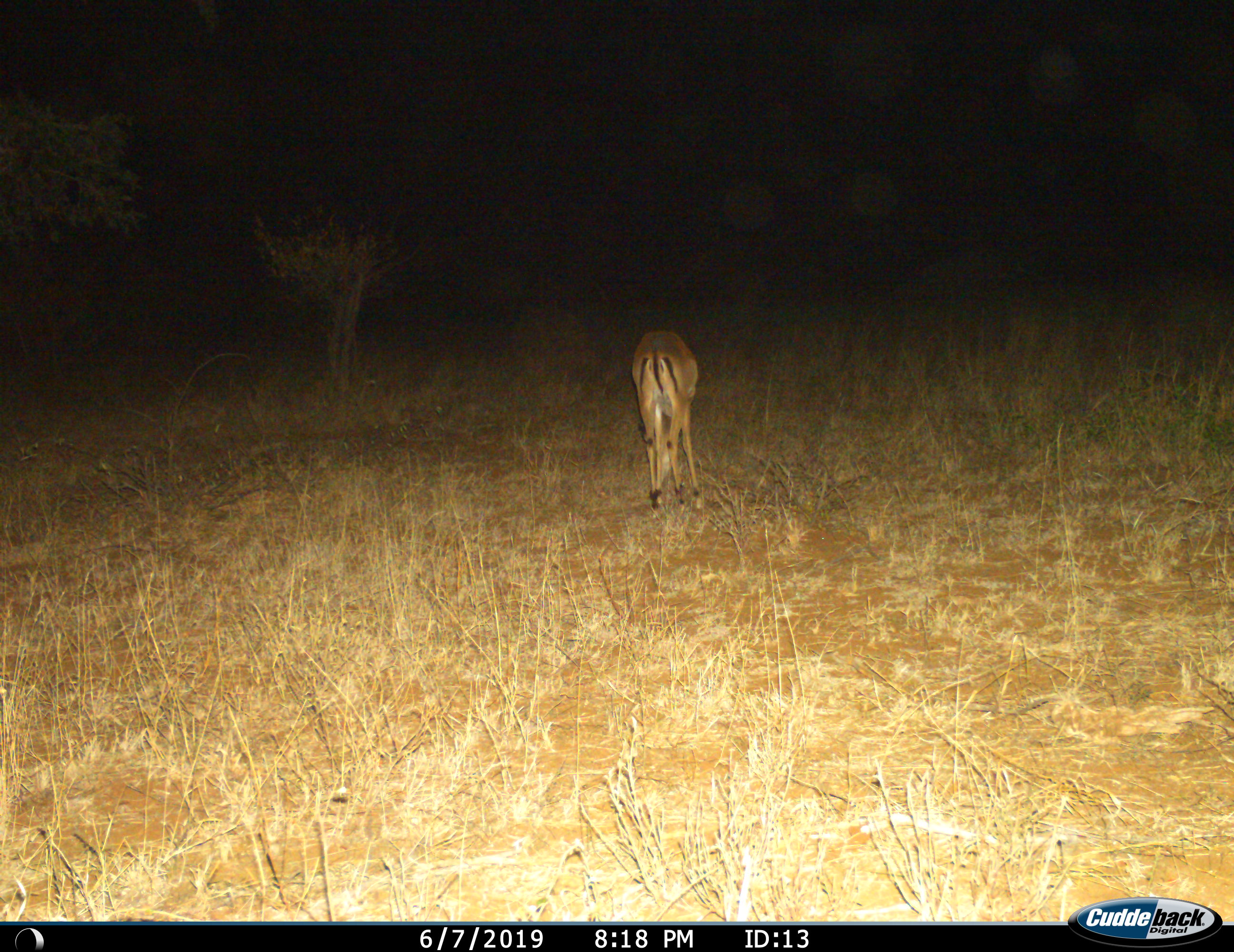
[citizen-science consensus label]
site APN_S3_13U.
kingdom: Animalia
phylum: Chordata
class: Mammalia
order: Artiodactyla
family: Bovidae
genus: Aepyceros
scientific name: Aepyceros melampus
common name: impala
Impala (Aepyceros melampus), count 1. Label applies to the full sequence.